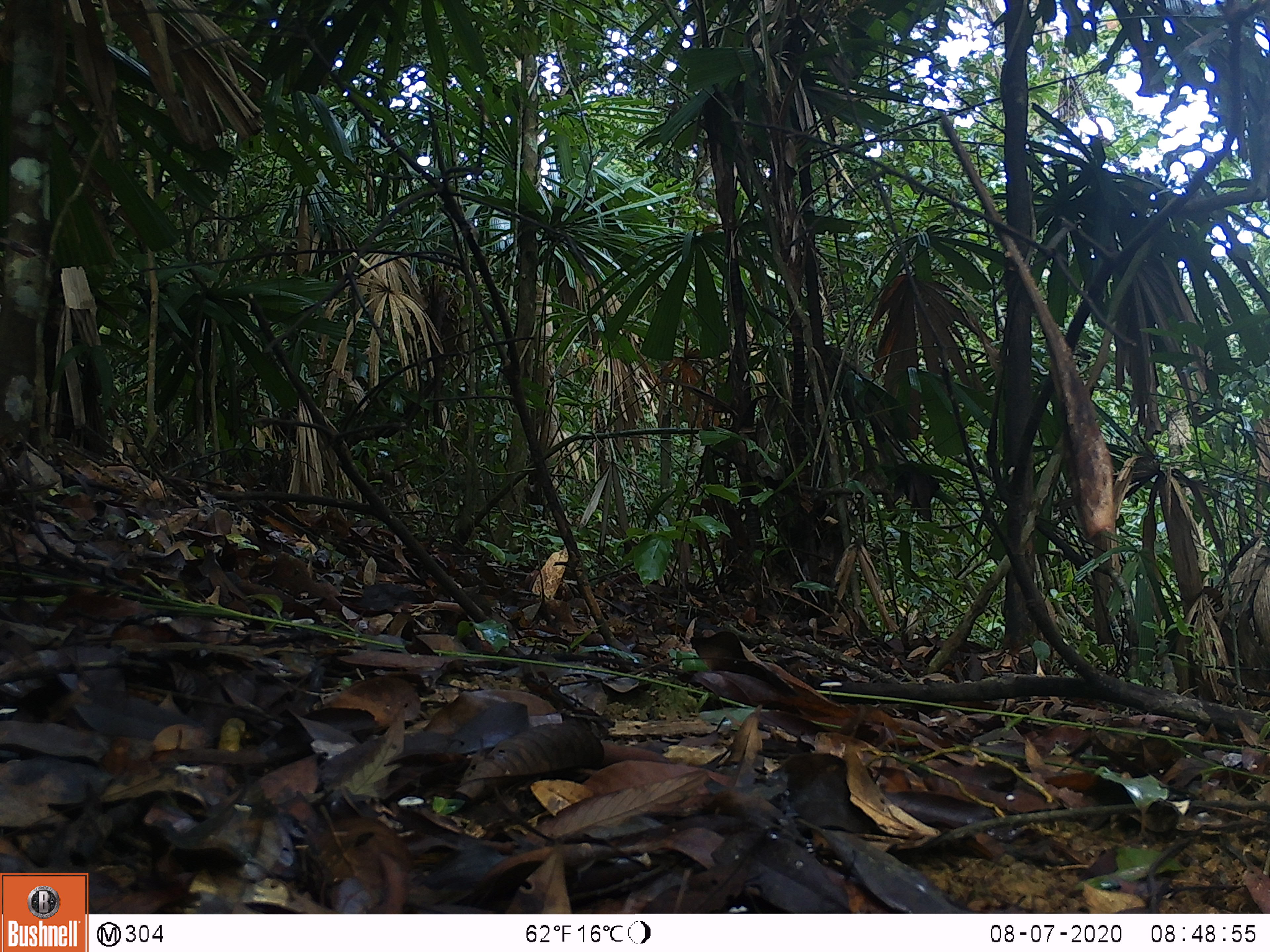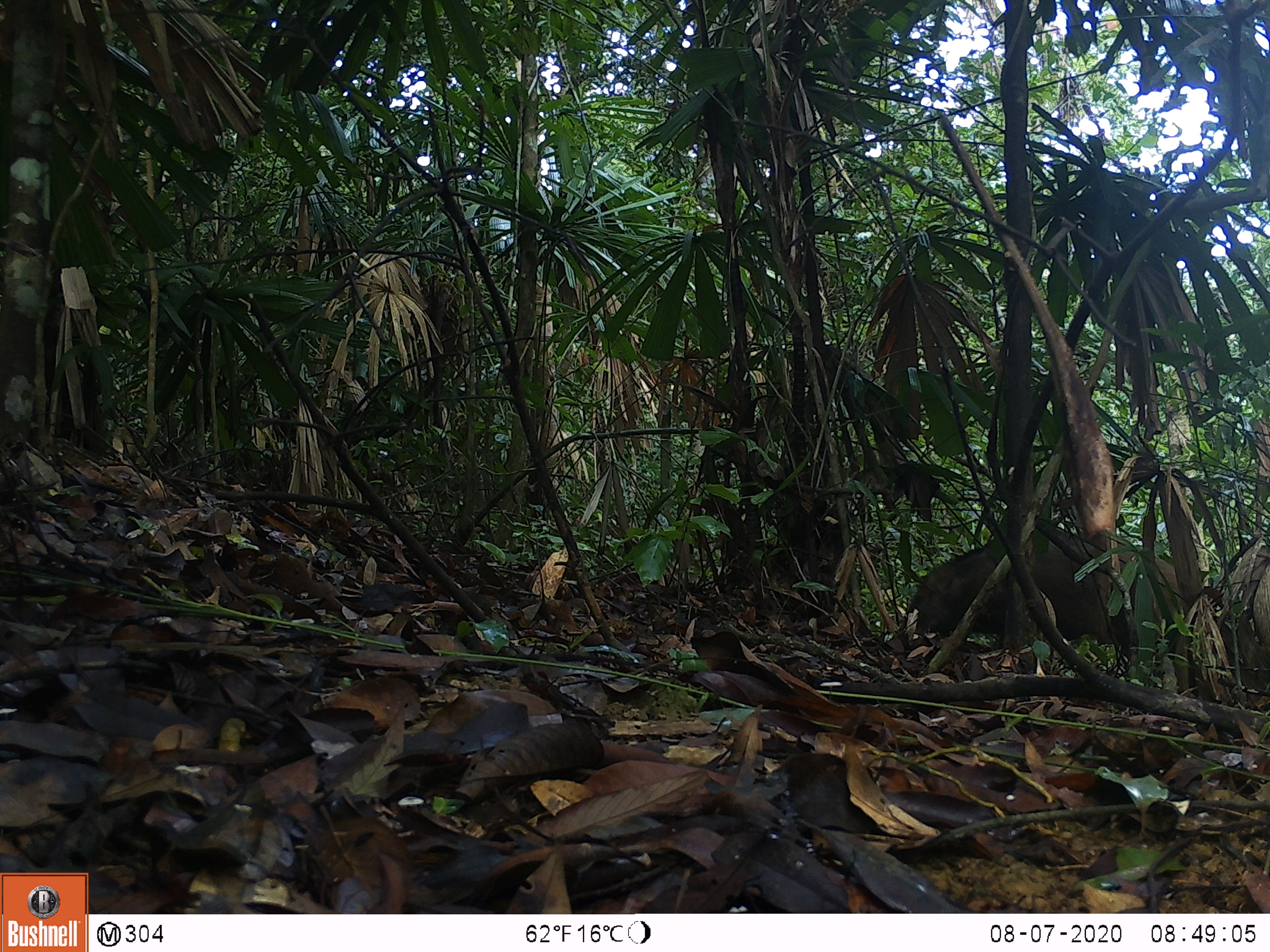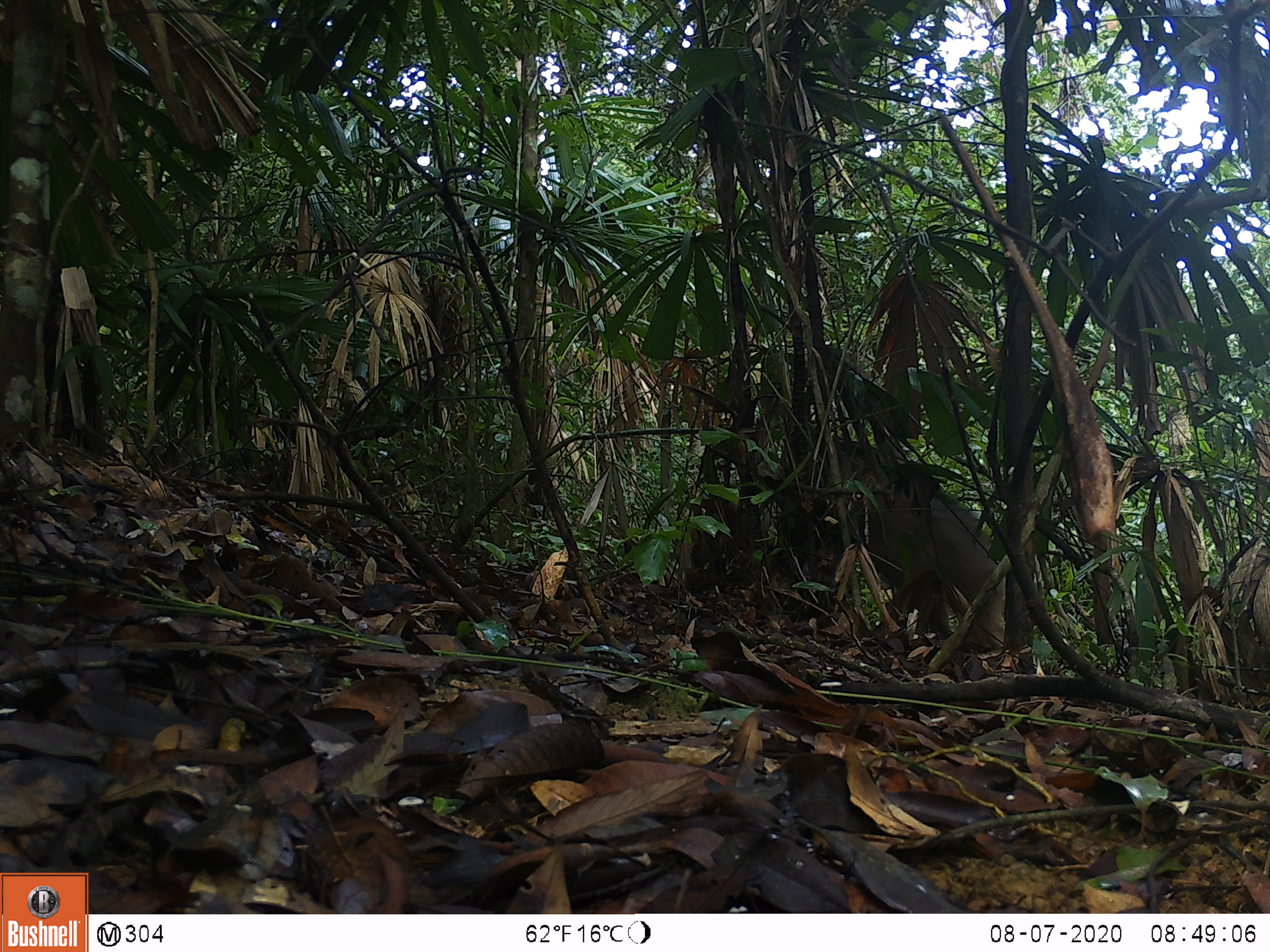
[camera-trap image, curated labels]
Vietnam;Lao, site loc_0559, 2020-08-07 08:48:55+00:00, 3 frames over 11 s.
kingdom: Animalia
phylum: Chordata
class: Mammalia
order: Artiodactyla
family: Suidae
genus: Sus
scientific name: Sus scrofa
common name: eurasian wild pig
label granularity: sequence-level